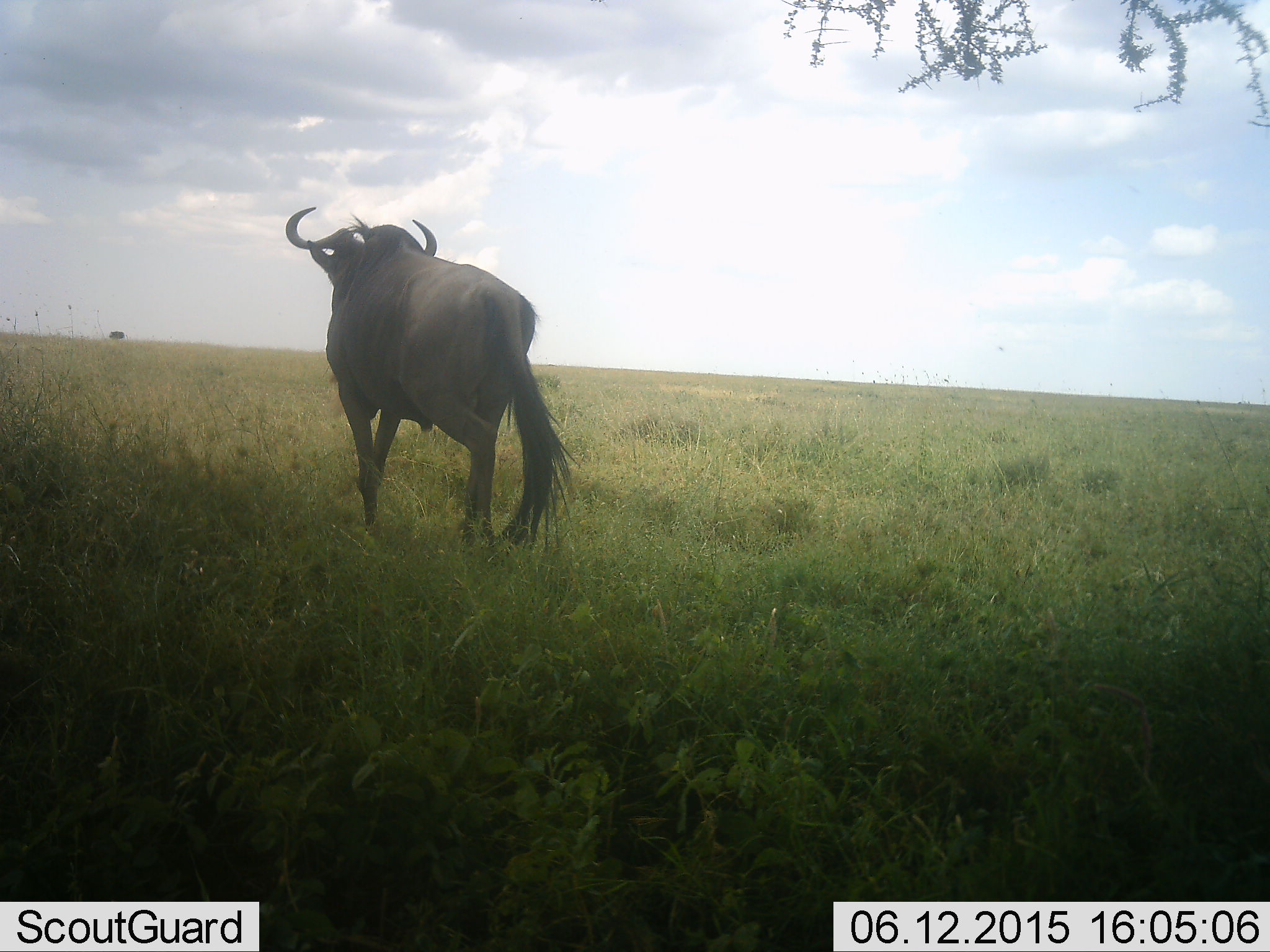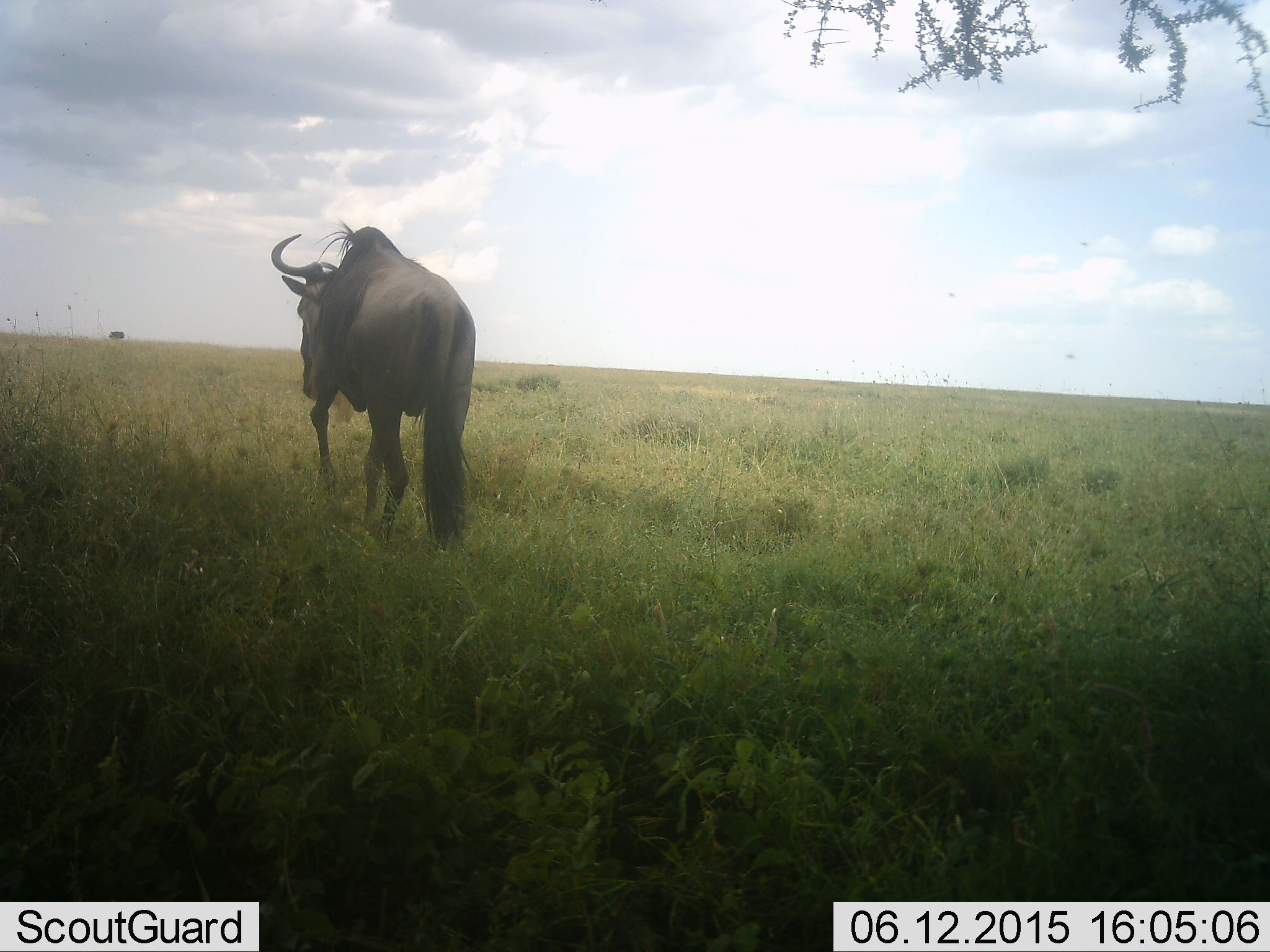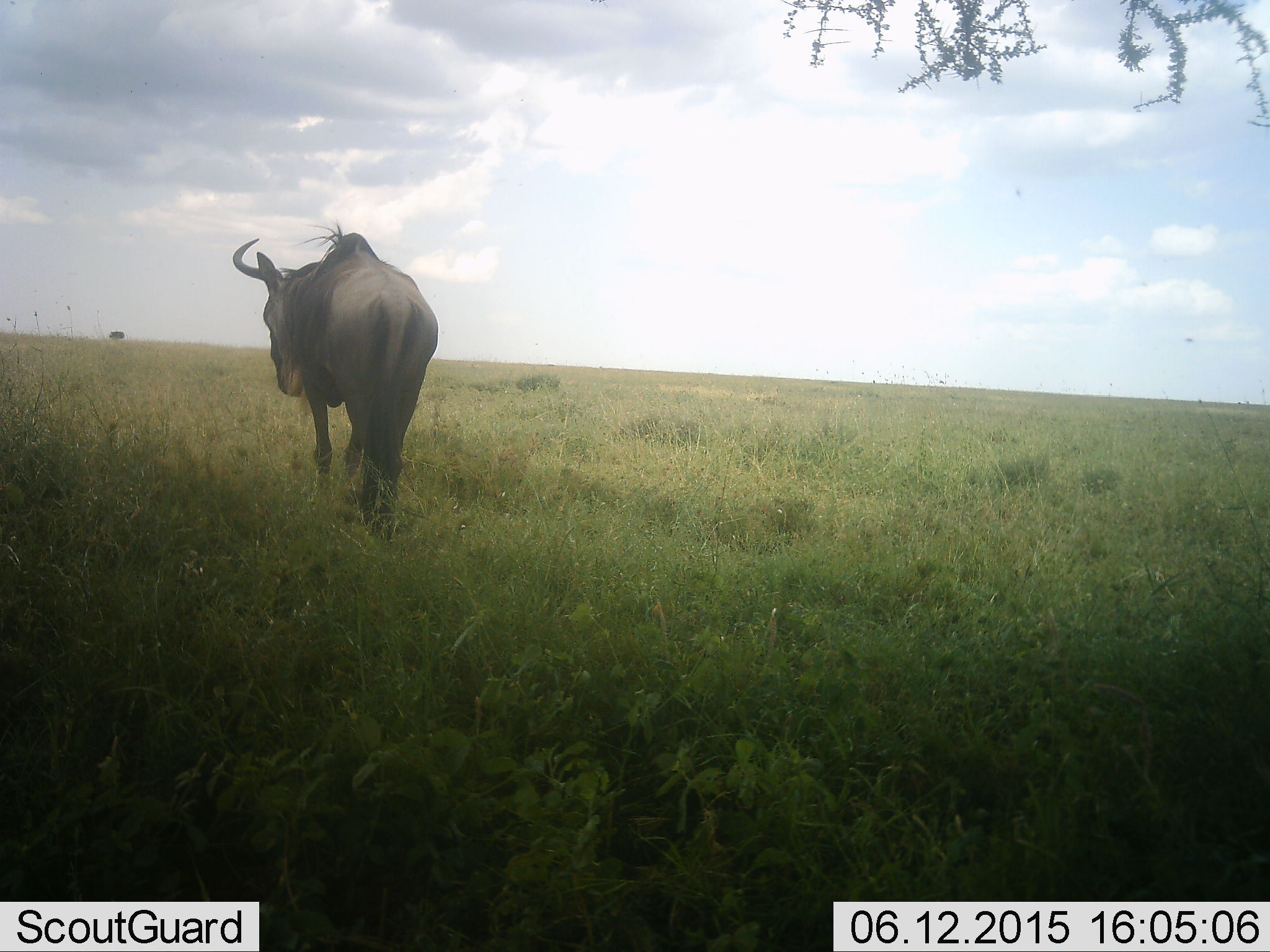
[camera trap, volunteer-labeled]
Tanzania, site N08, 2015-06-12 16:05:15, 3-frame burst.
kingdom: Animalia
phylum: Chordata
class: Mammalia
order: Artiodactyla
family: Bovidae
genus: Connochaetes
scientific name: Connochaetes taurinus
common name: blue wildebeest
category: wildebeest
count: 1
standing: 0%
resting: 10%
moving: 100%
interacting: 0%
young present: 0%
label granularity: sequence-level